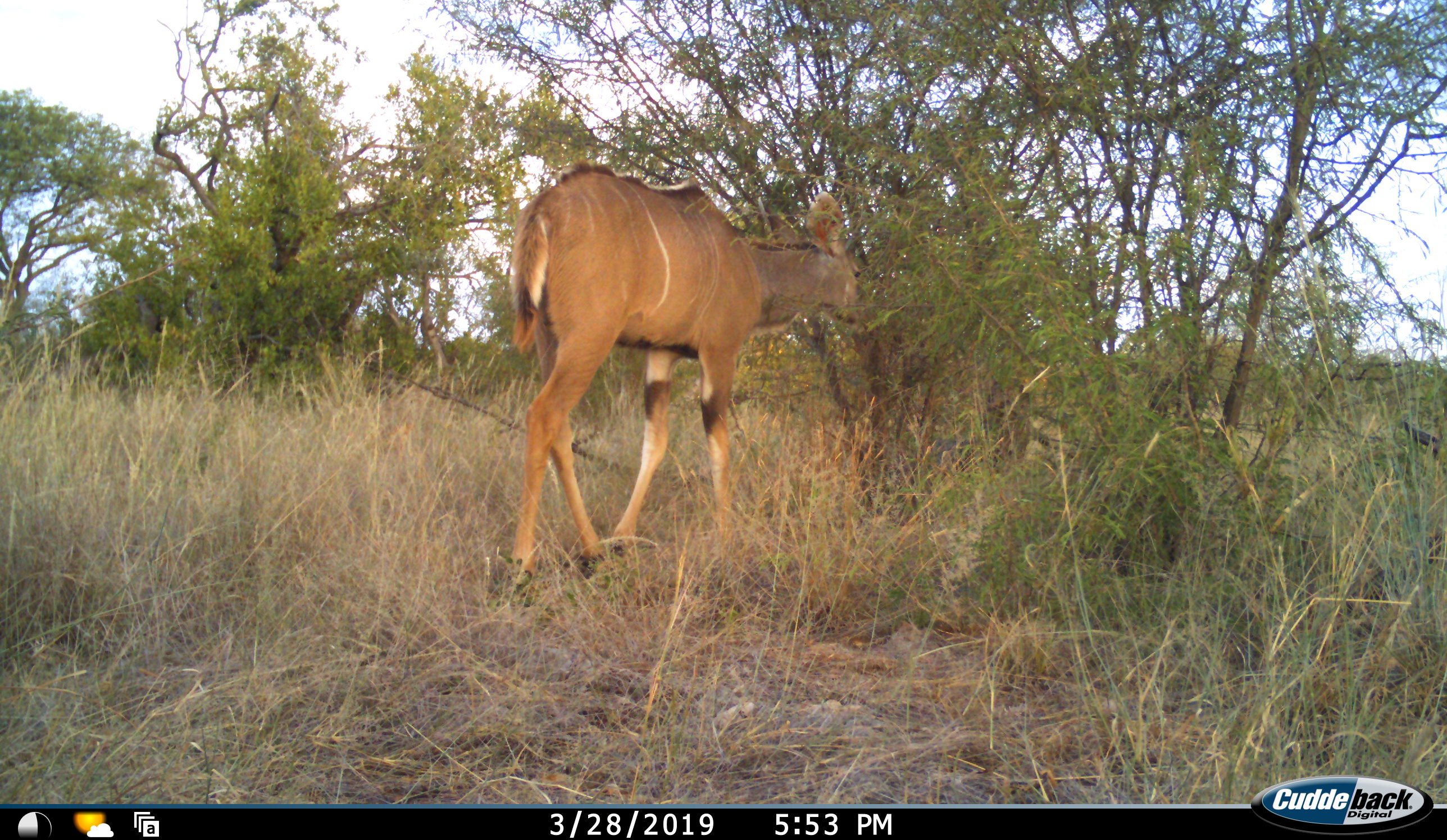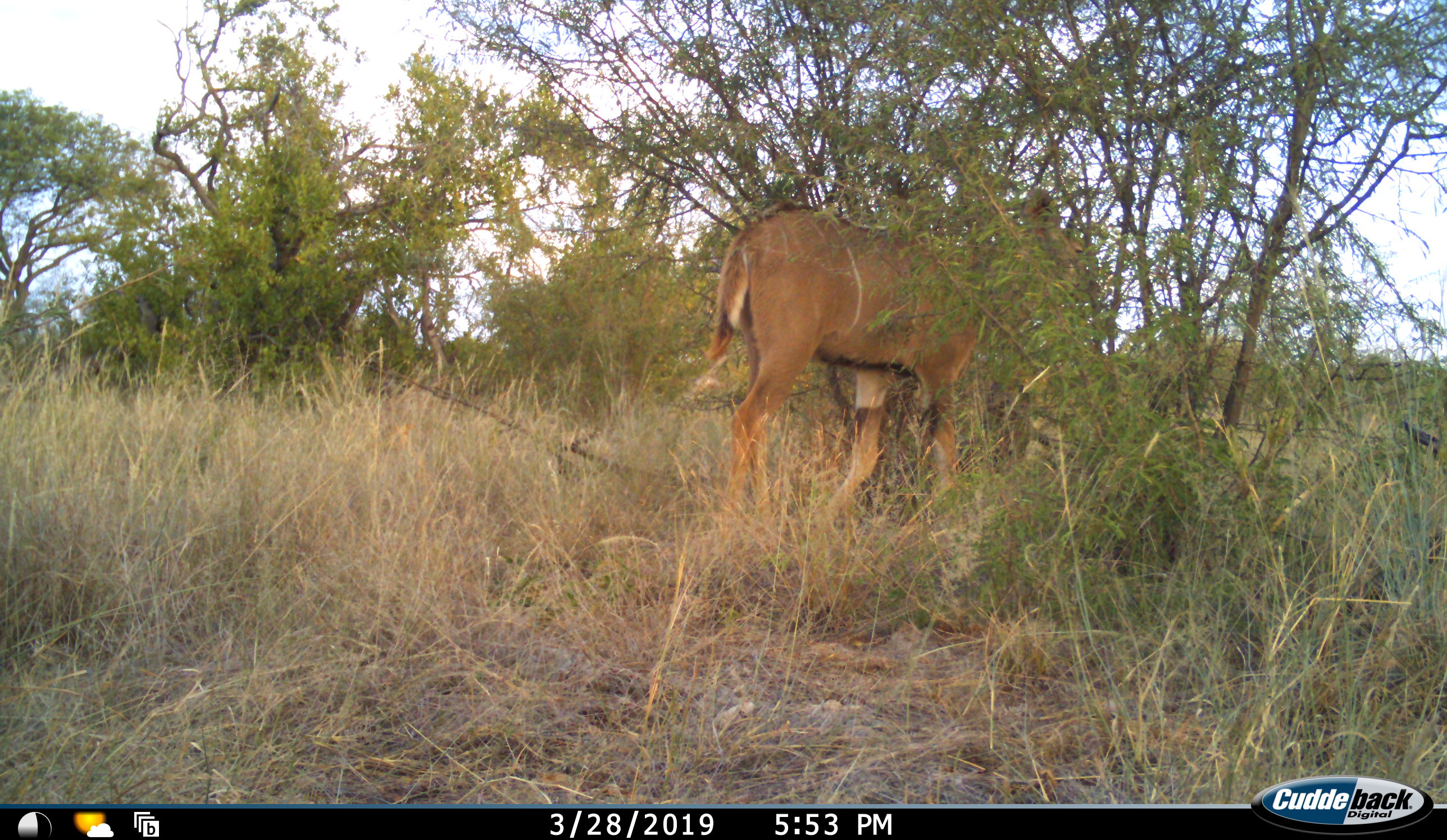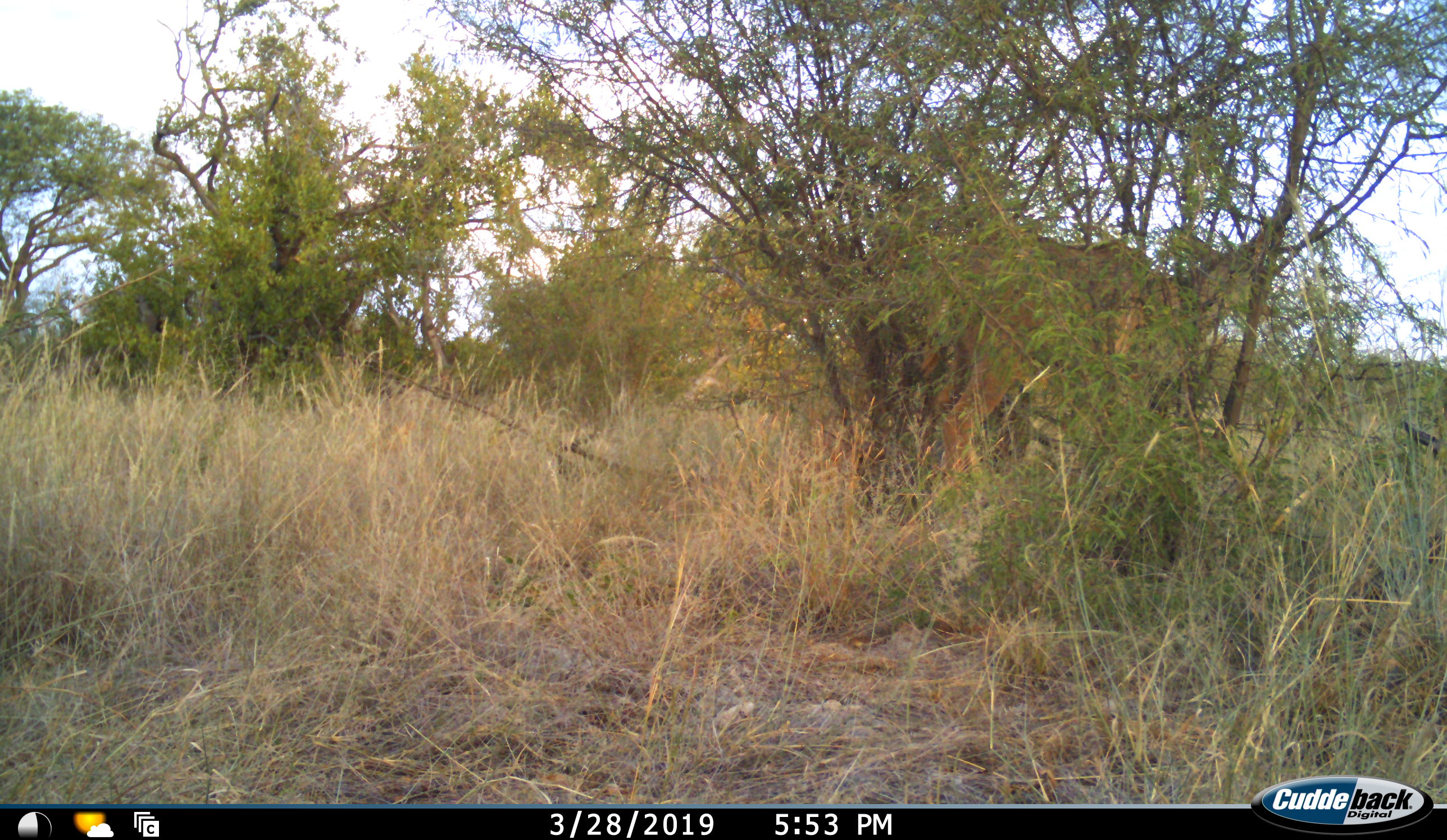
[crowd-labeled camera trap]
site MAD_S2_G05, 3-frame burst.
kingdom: Animalia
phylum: Chordata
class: Mammalia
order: Artiodactyla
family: Bovidae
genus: Tragelaphus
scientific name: Tragelaphus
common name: kudu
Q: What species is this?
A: Kudu (Tragelaphus).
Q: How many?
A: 1.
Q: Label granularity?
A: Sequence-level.